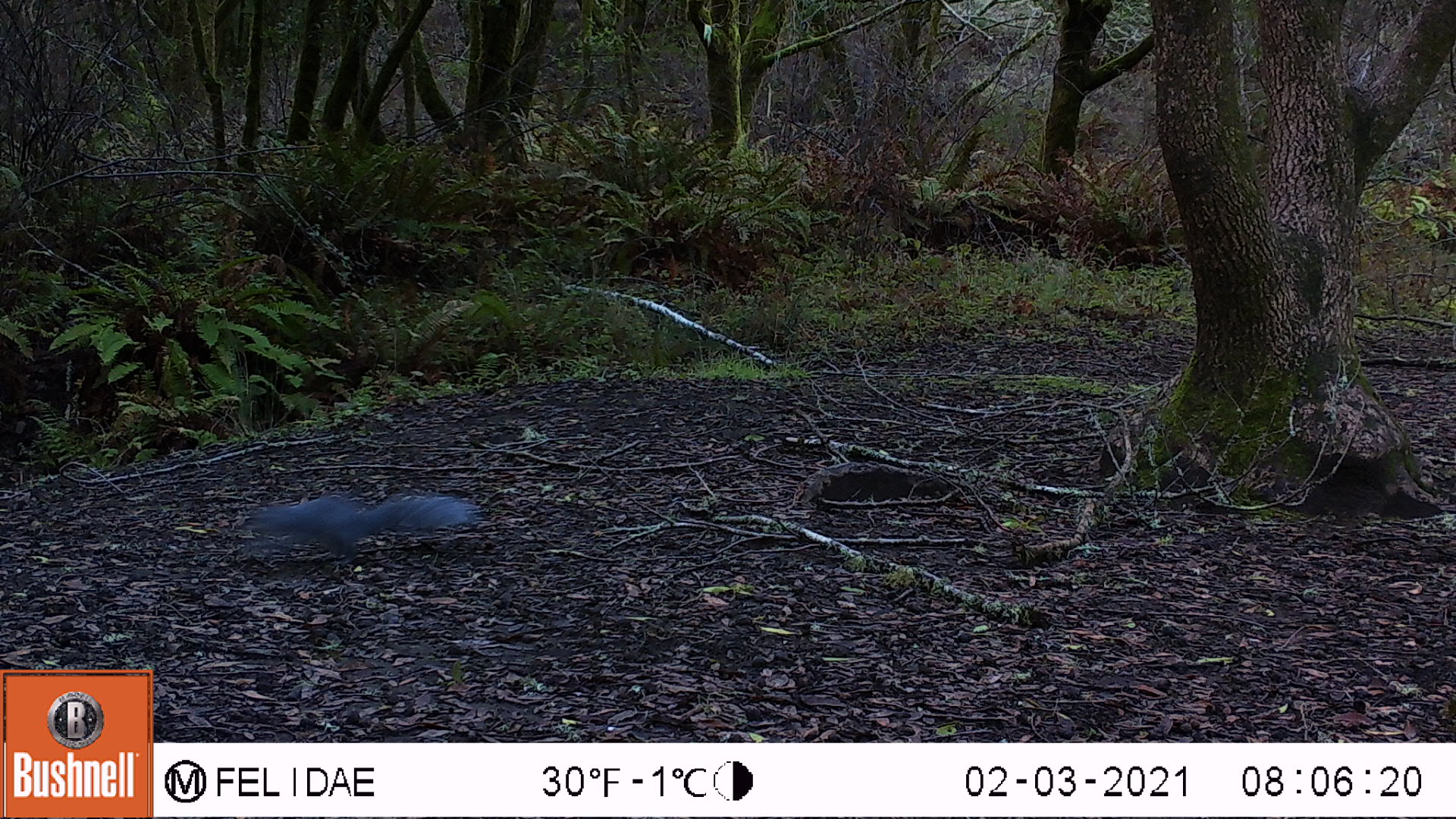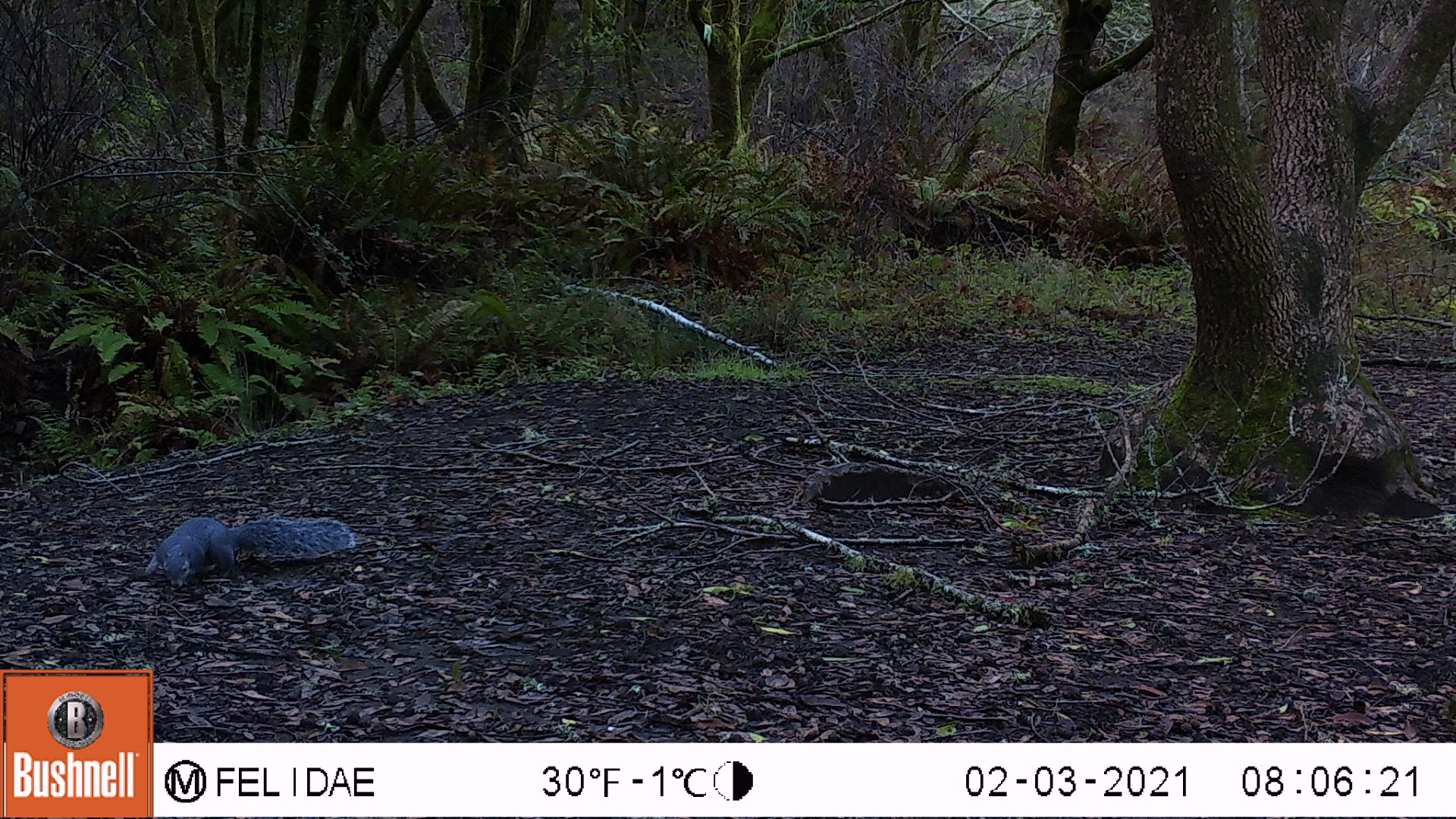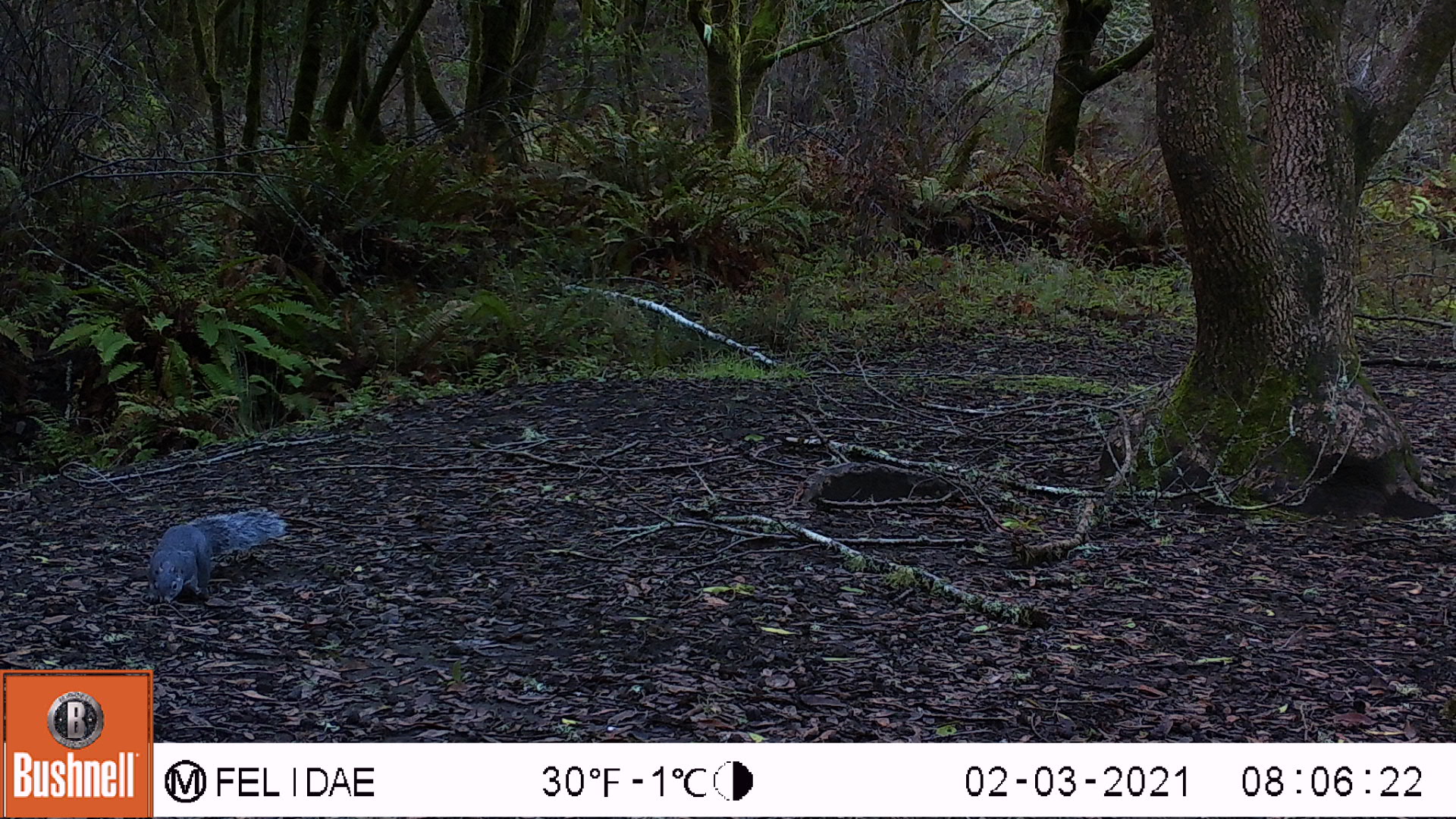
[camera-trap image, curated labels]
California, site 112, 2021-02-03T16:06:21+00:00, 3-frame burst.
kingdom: Animalia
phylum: Chordata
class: Mammalia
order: Rodentia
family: Sciuridae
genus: Sciurus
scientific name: Sciurus griseus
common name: western gray squirrel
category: western grey squirrel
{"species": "western grey squirrel (western gray squirrel) (Sciurus griseus)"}